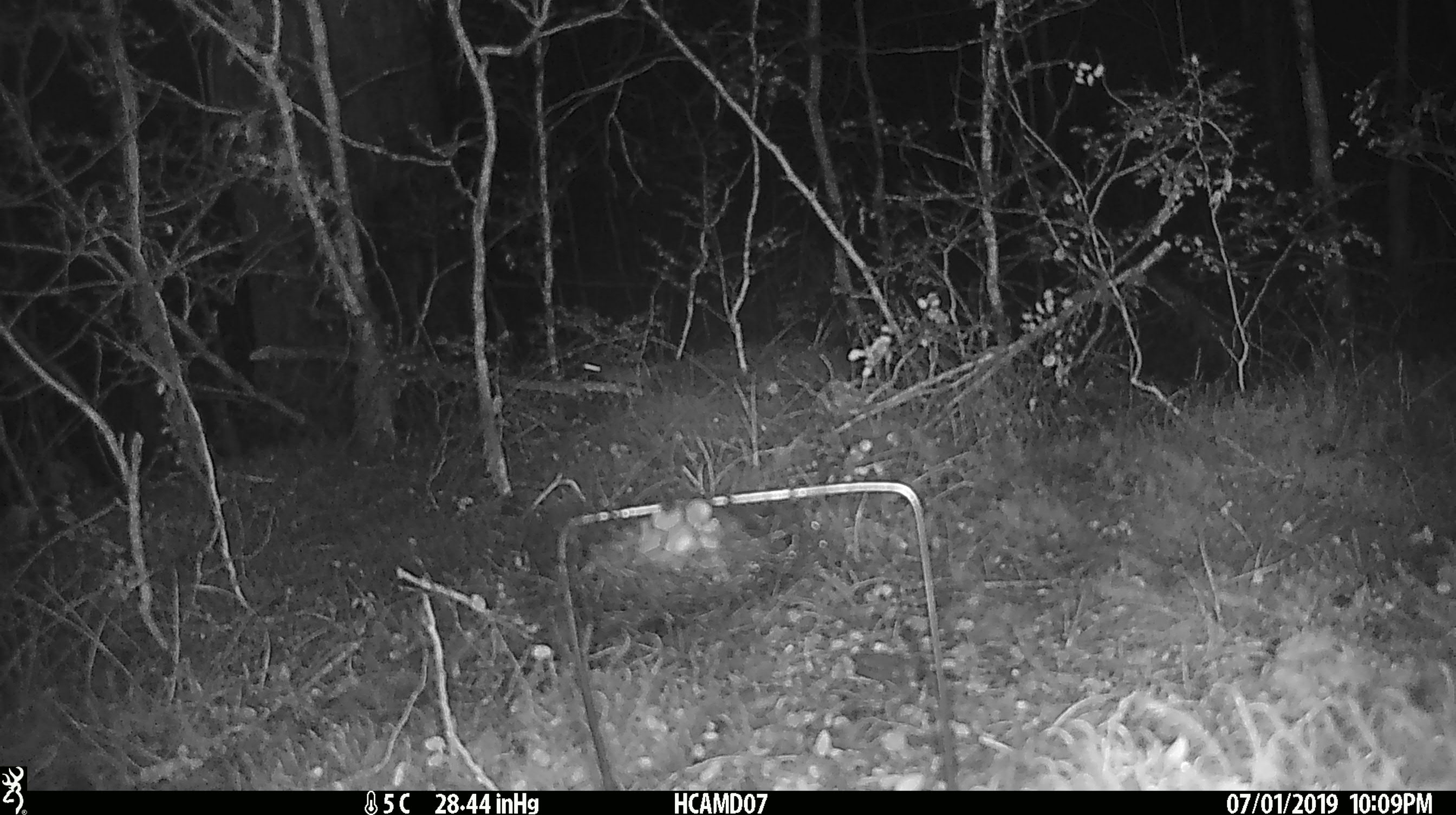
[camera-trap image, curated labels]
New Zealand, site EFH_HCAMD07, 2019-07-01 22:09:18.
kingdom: Animalia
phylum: Chordata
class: Mammalia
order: Rodentia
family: Muridae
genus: Mus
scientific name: Mus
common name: mouse